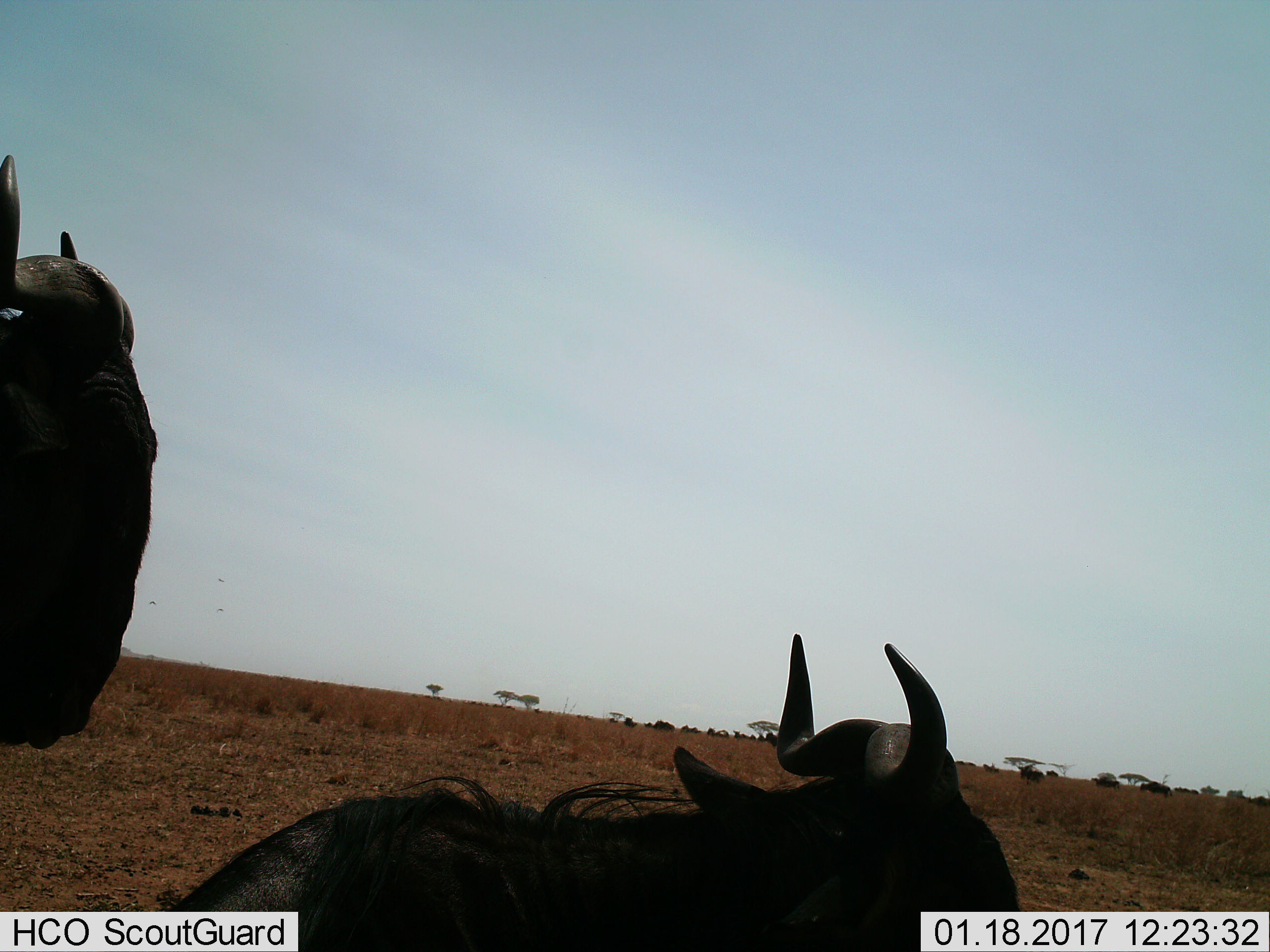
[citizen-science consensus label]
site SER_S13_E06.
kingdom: Animalia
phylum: Chordata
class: Mammalia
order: Artiodactyla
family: Bovidae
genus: Connochaetes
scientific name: Connochaetes taurinus taurinus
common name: blue wildebeest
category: wildebeestblue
Wildebeestblue (blue wildebeest) (Connochaetes taurinus taurinus), count 2. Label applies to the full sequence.